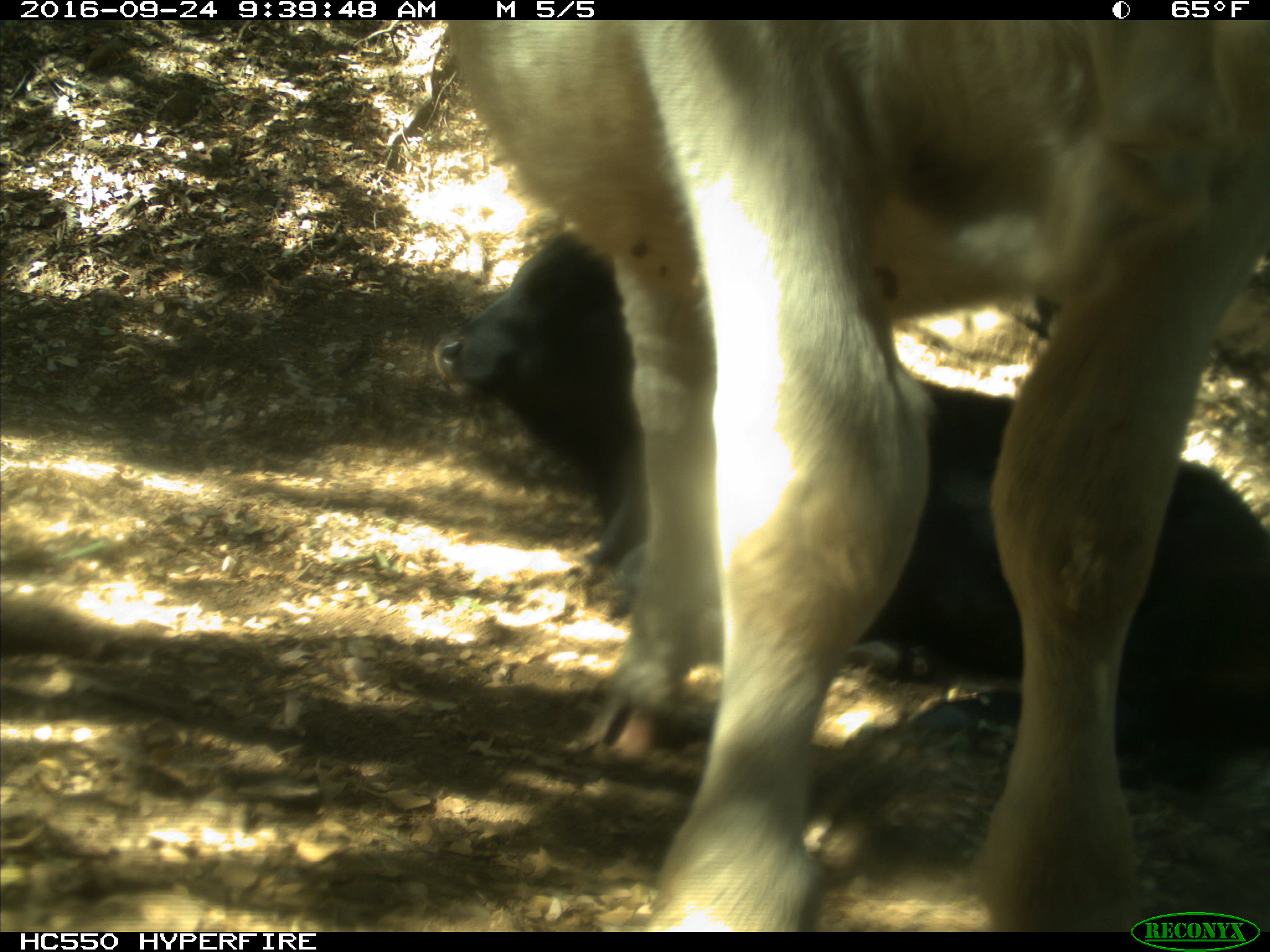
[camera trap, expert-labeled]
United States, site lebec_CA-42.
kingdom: Animalia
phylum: Chordata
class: Mammalia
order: Artiodactyla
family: Bovidae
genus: Bos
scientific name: Bos taurus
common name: domestic cow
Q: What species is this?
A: Bos taurus (domestic cow).